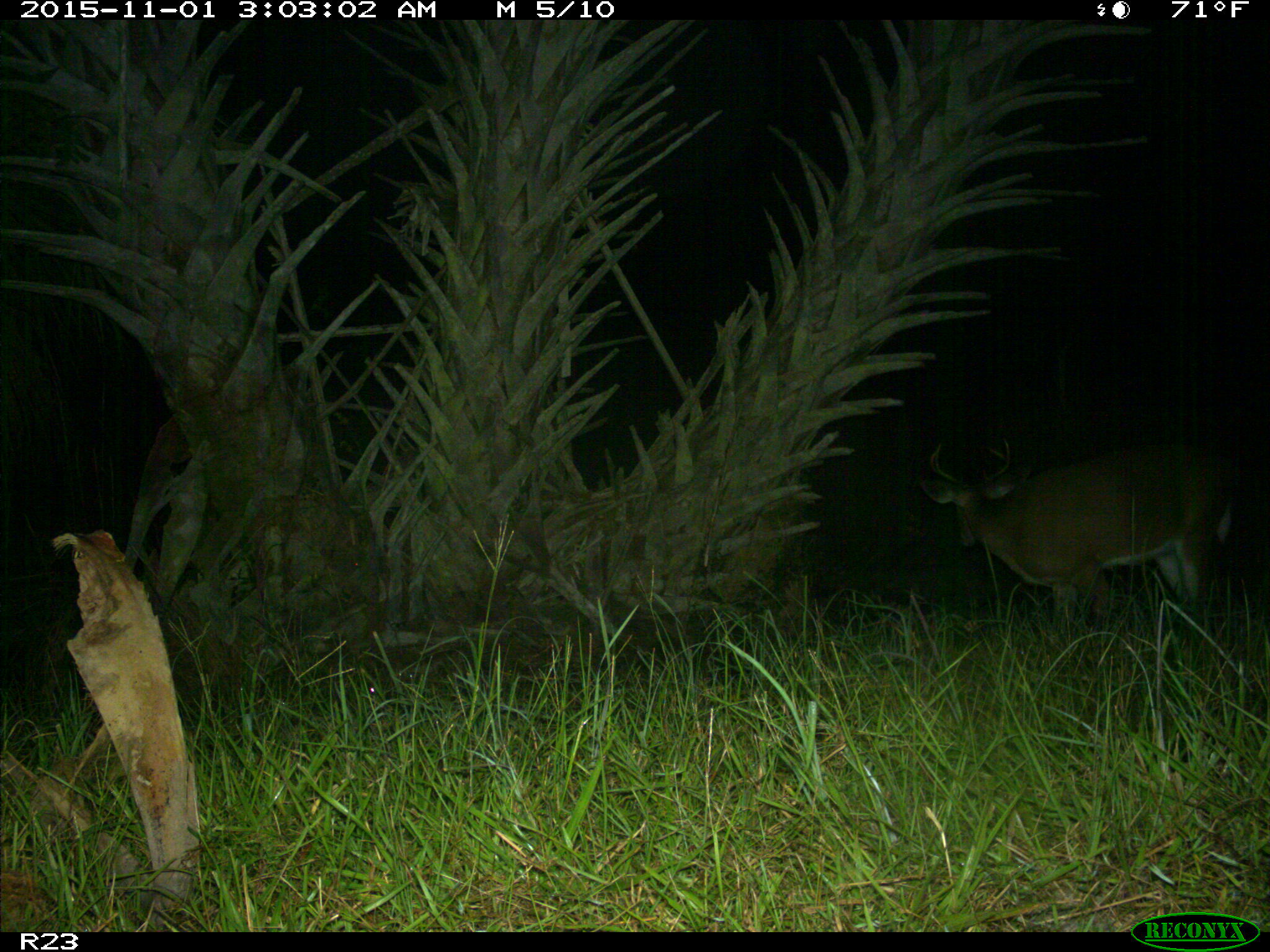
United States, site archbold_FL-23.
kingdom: Animalia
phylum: Chordata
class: Mammalia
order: Artiodactyla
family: Cervidae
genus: Odocoileus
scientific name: Odocoileus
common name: deer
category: unidentified deer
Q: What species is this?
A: Unidentified deer (deer) (Odocoileus).